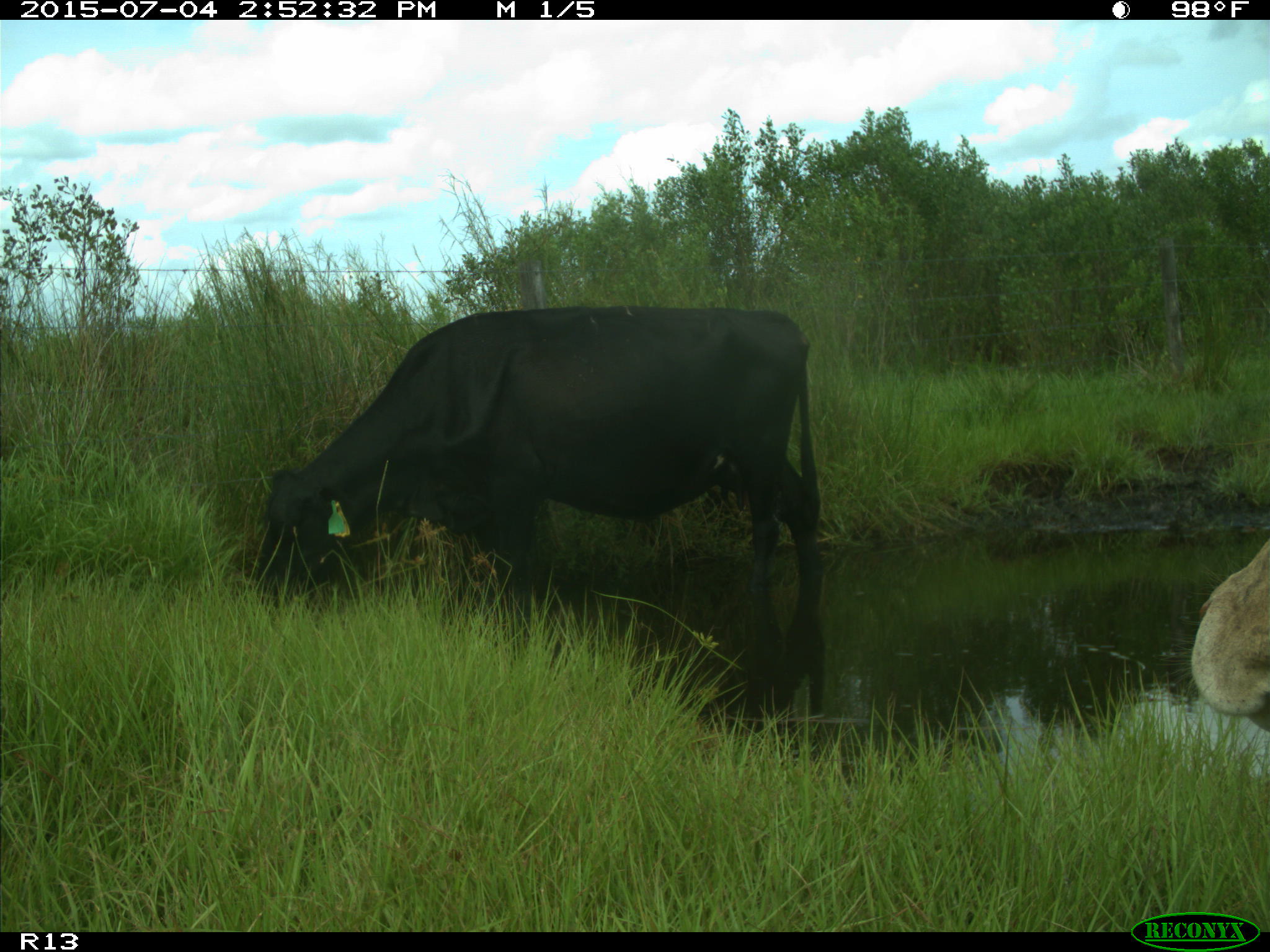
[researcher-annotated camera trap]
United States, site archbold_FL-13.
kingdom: Animalia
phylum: Chordata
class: Mammalia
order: Artiodactyla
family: Bovidae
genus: Bos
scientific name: Bos taurus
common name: domestic cow